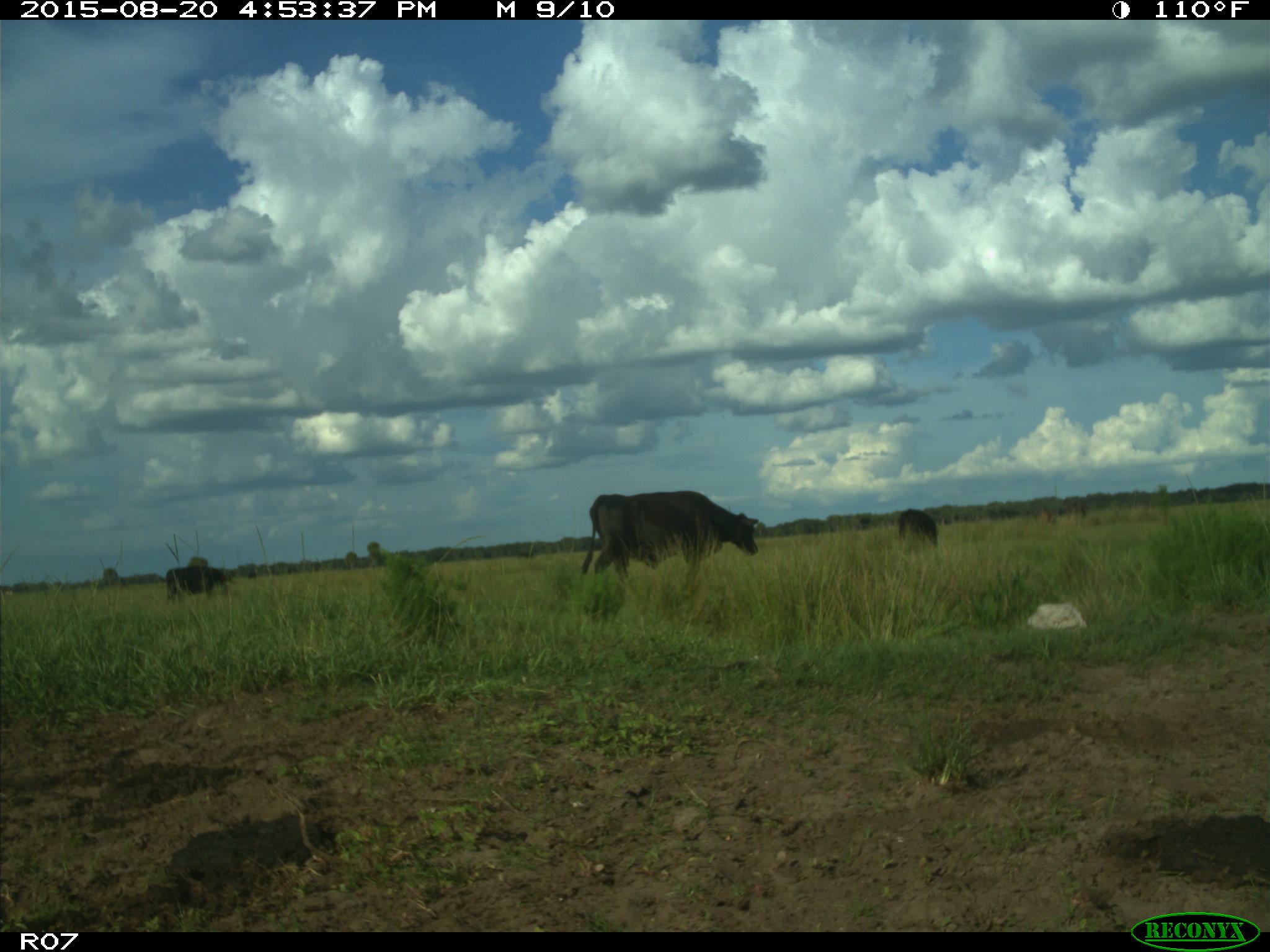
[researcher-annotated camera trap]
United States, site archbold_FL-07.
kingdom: Animalia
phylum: Chordata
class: Mammalia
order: Artiodactyla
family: Bovidae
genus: Bos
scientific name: Bos taurus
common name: domestic cow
Bos taurus (domestic cow).